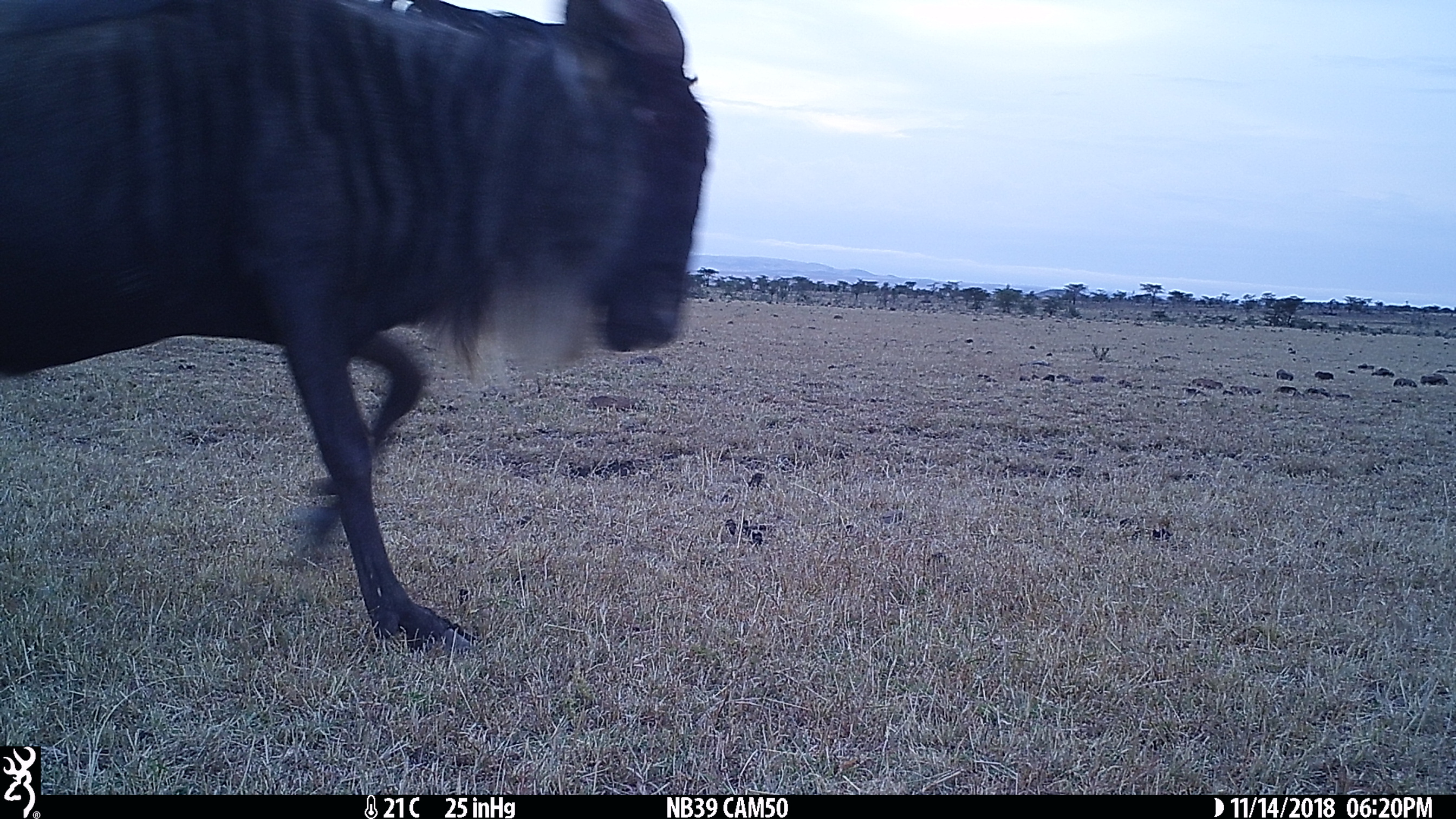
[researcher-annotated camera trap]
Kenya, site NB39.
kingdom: Animalia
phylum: Chordata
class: Mammalia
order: Artiodactyla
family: Bovidae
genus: Connochaetes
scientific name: Connochaetes taurinus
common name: blue wildebeest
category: wildebeest